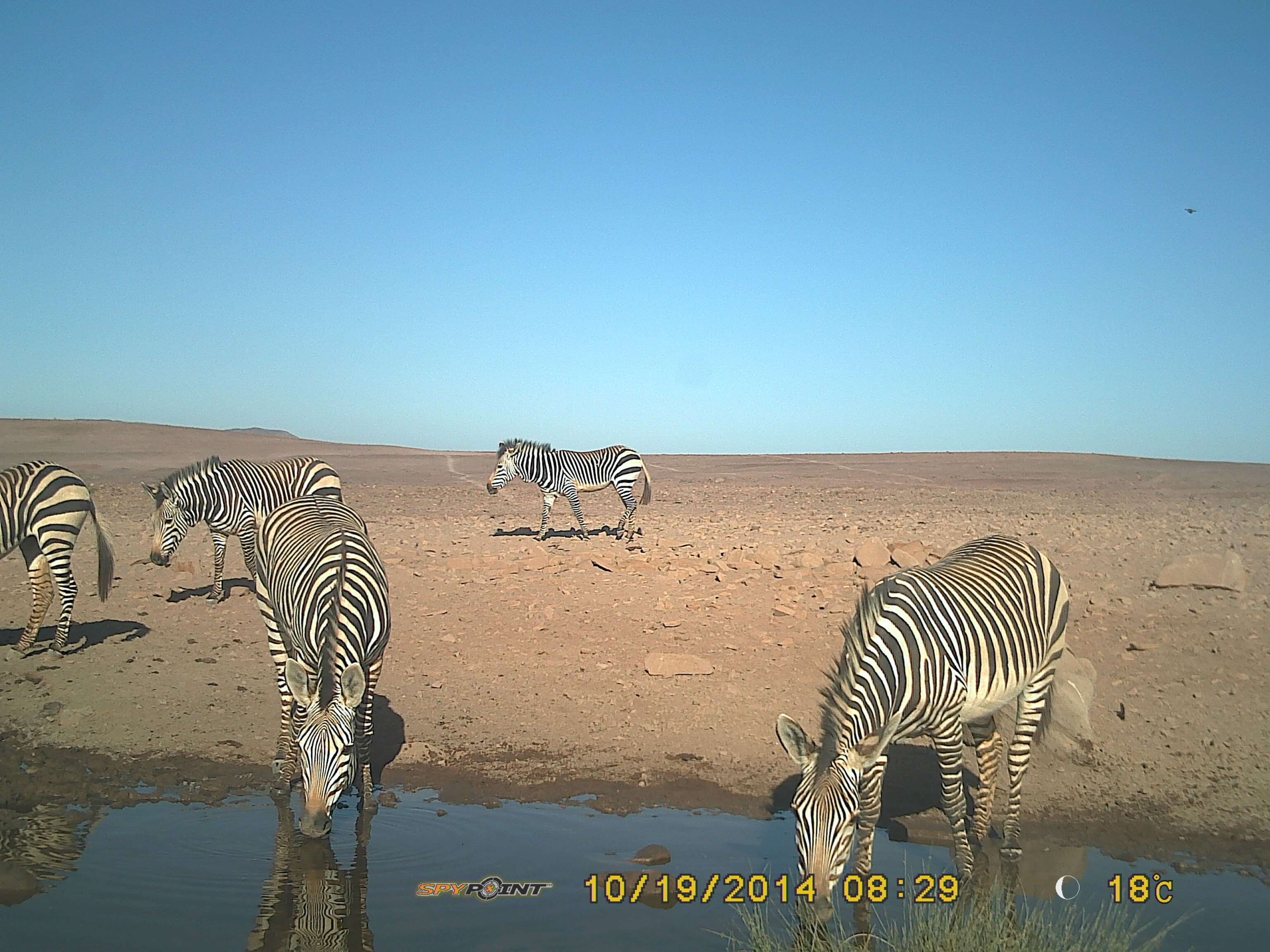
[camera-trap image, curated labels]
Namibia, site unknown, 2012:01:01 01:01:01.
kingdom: Animalia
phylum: Chordata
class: Mammalia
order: Perissodactyla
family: Equidae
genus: Equus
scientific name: Equus zebra hartmannae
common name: hartmann's mountain zebra